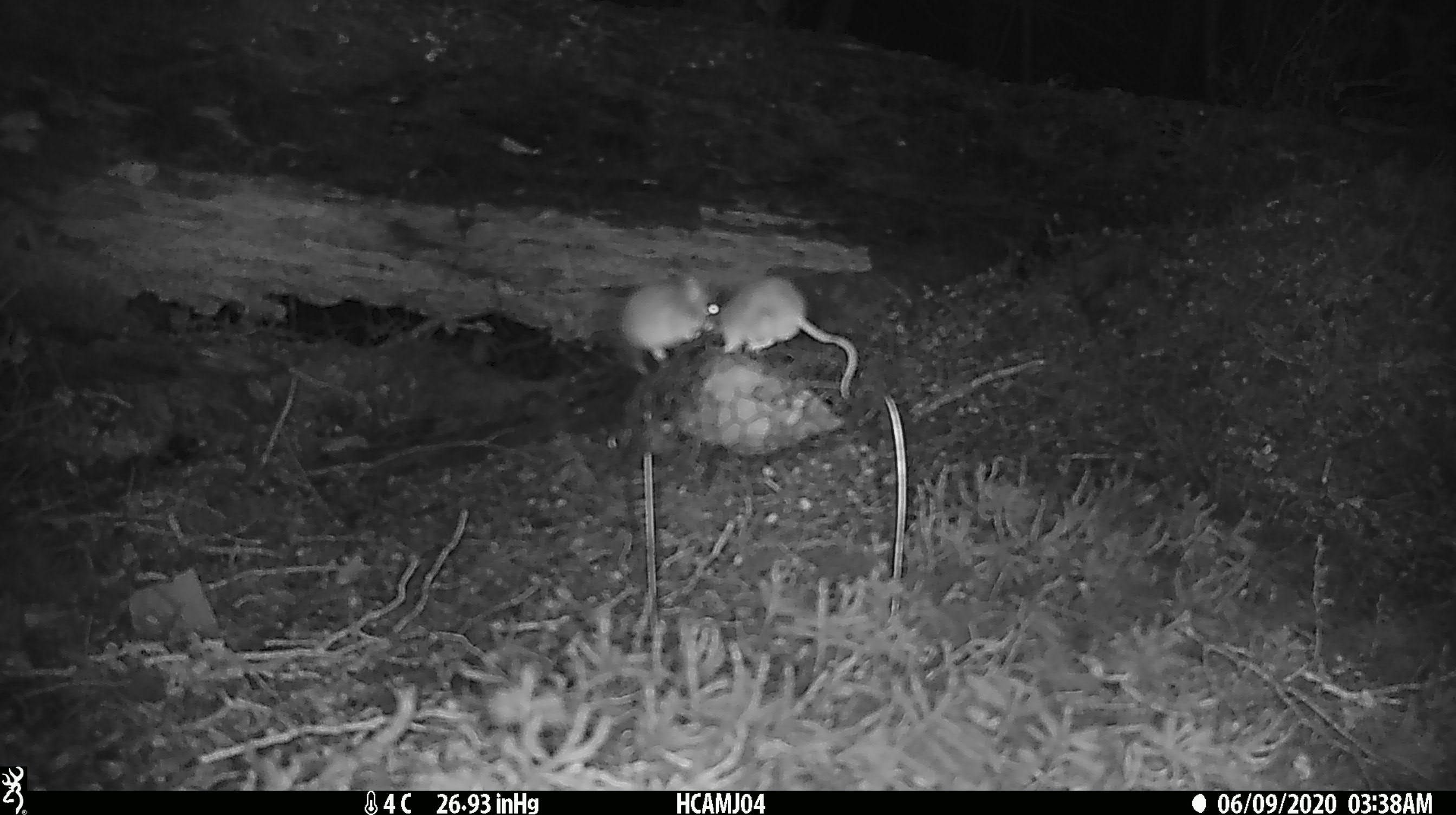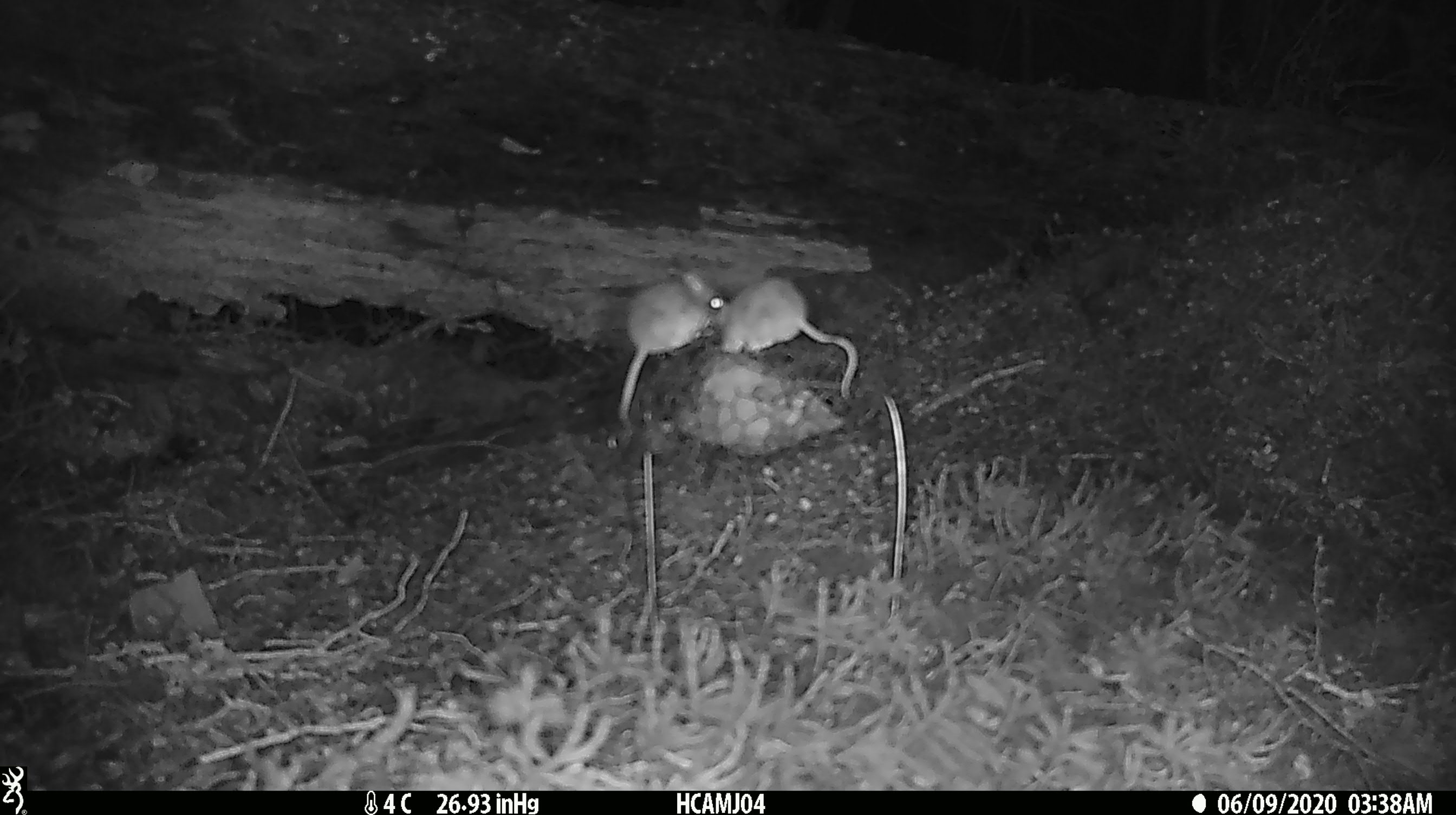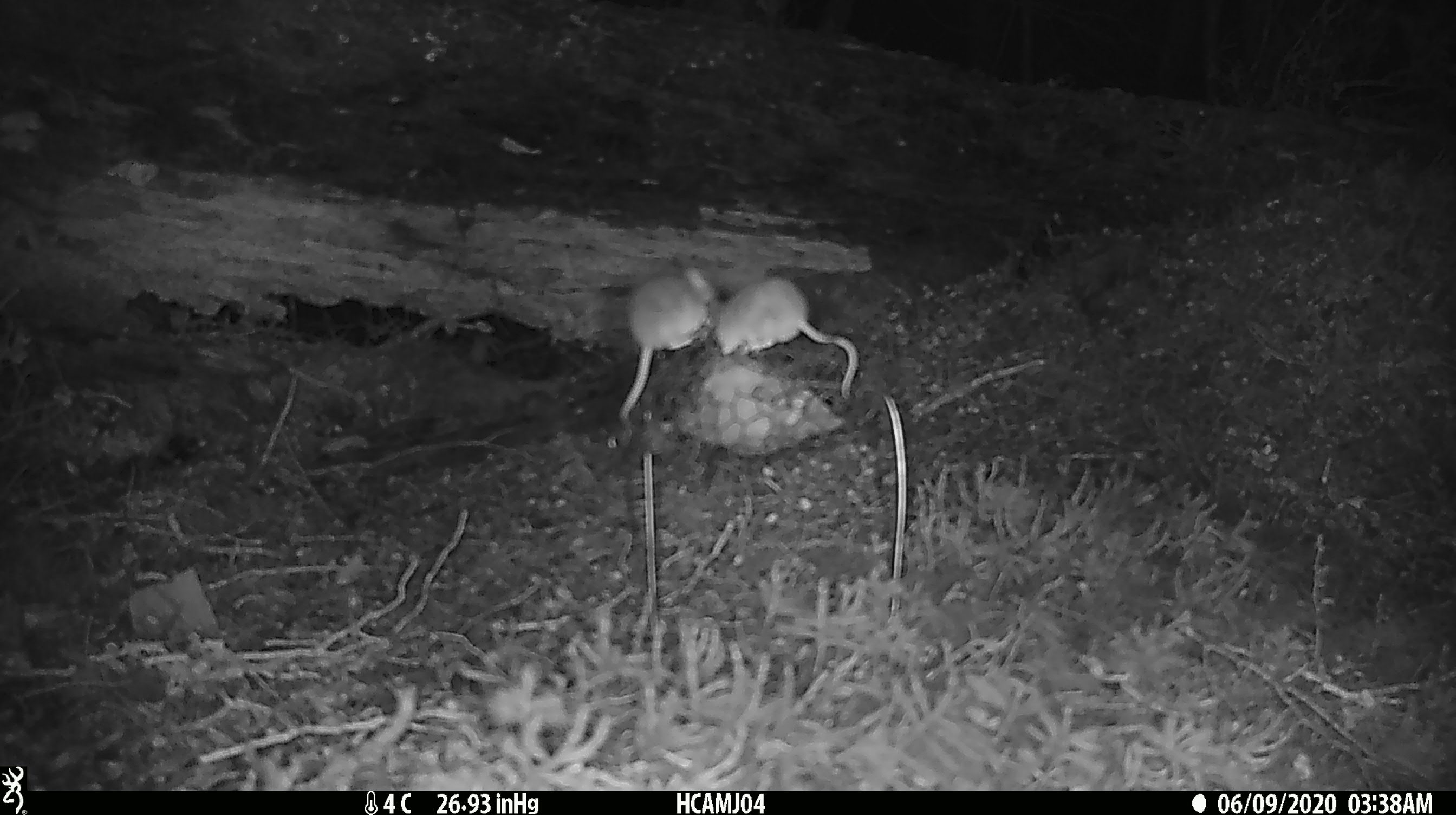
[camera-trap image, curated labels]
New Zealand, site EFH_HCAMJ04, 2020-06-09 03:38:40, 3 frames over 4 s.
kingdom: Animalia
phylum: Chordata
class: Mammalia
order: Rodentia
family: Muridae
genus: Mus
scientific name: Mus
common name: mouse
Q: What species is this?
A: Mouse (Mus).